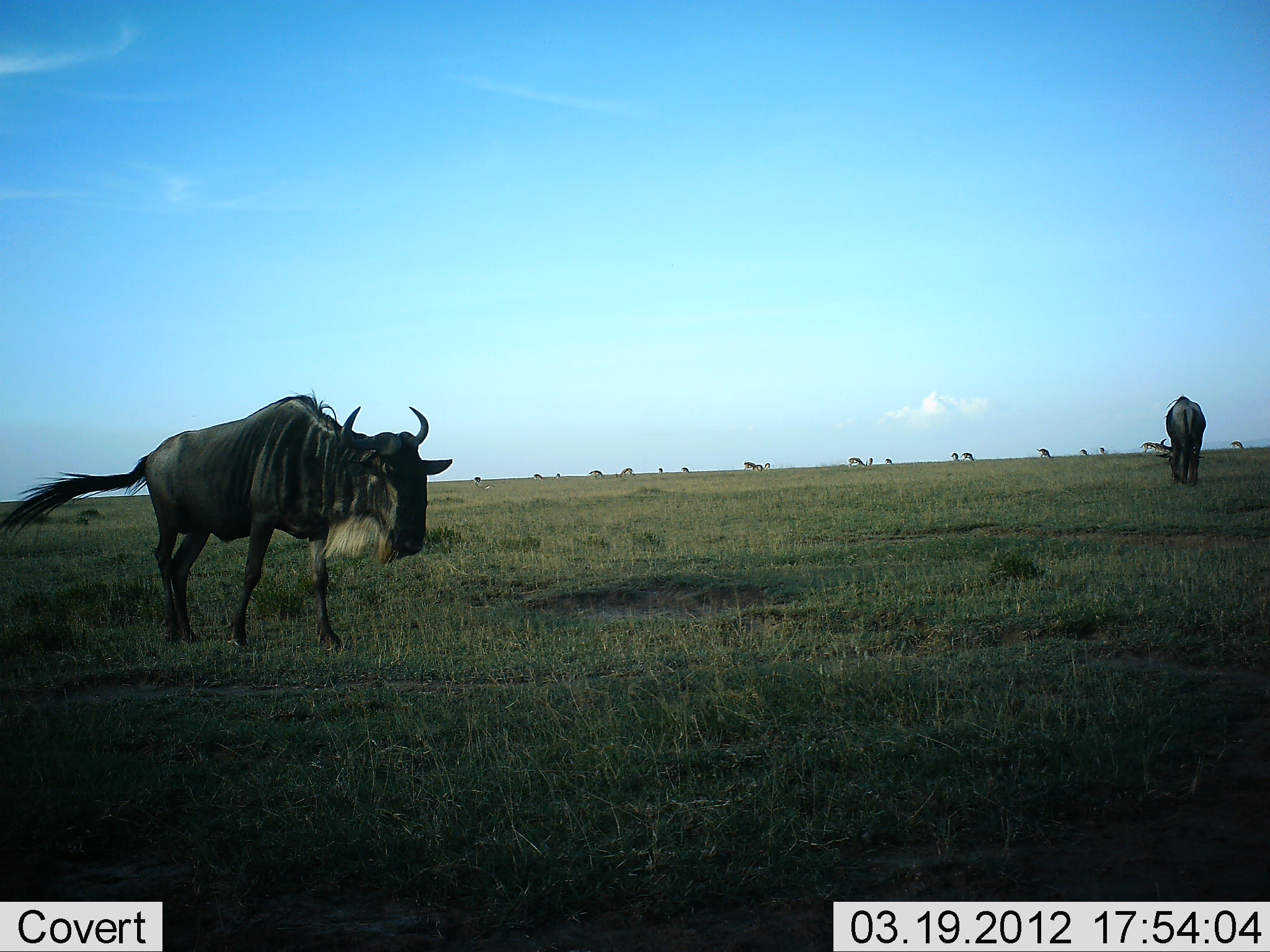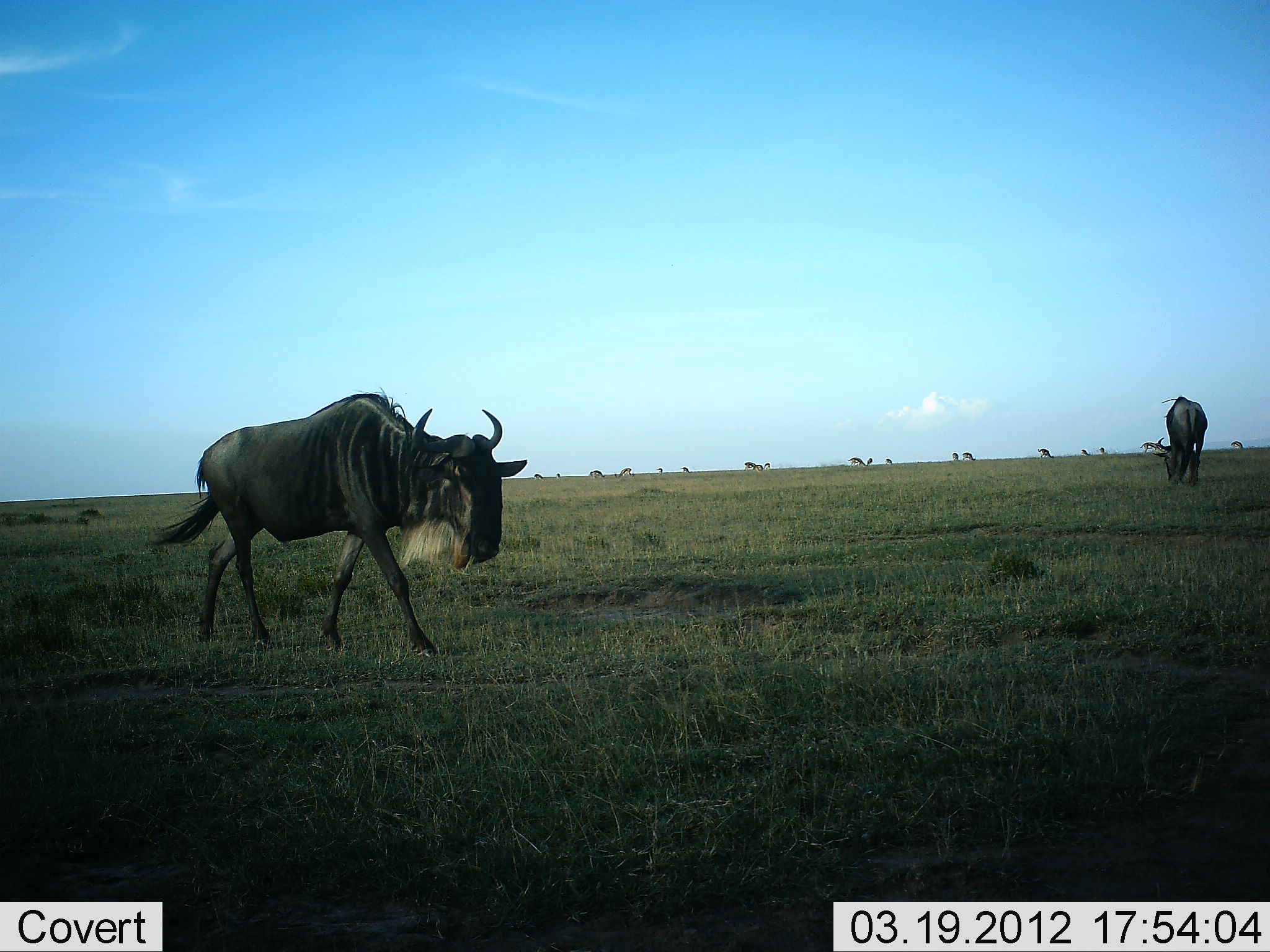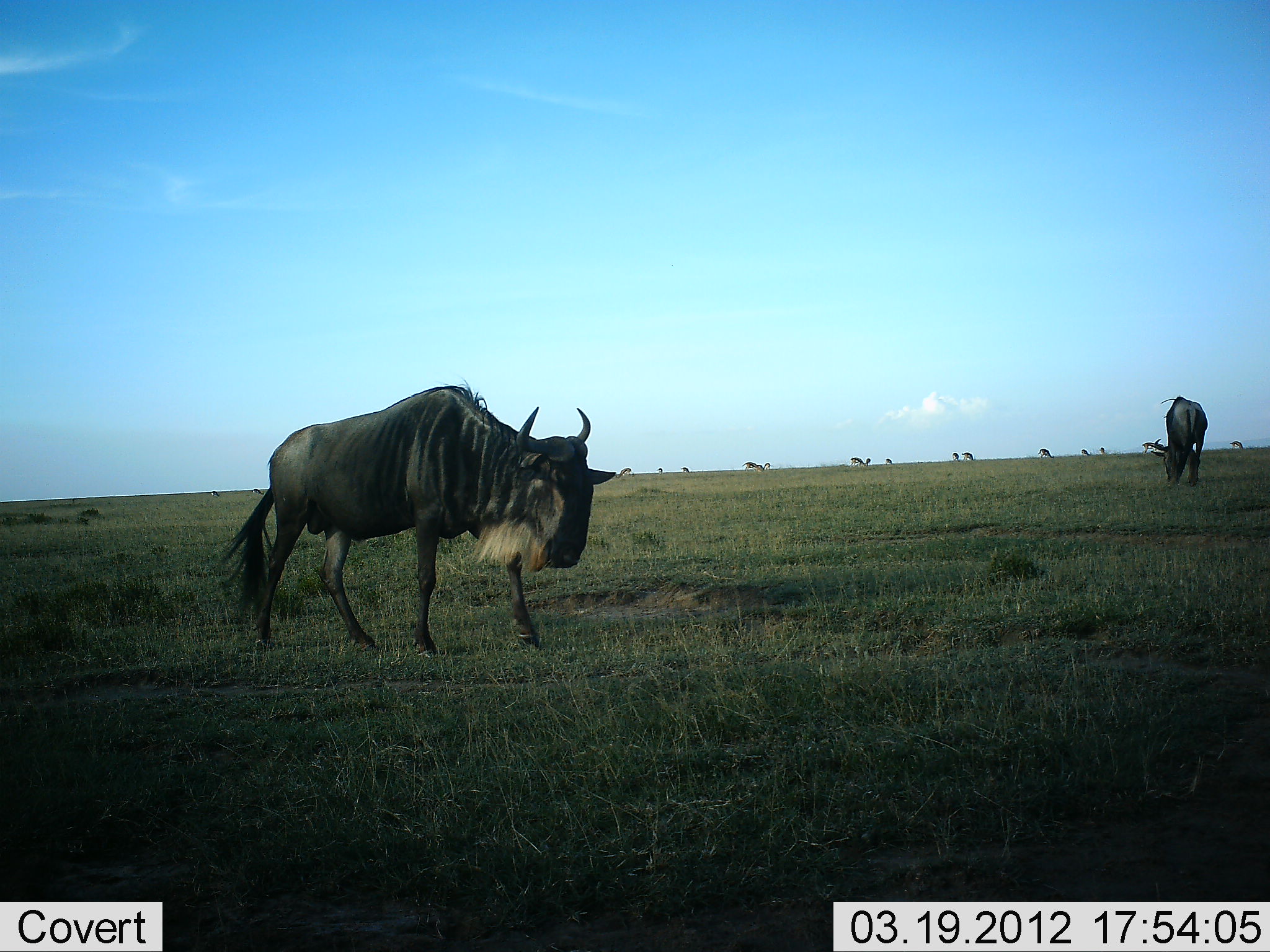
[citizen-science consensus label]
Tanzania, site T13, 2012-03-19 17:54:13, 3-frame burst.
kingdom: Animalia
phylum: Chordata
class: Mammalia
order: Artiodactyla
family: Bovidae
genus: Connochaetes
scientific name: Connochaetes taurinus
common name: blue wildebeest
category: wildebeest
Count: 2.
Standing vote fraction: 33%.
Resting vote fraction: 0%.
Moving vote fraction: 96%.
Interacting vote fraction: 0%.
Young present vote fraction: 0%.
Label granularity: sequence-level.